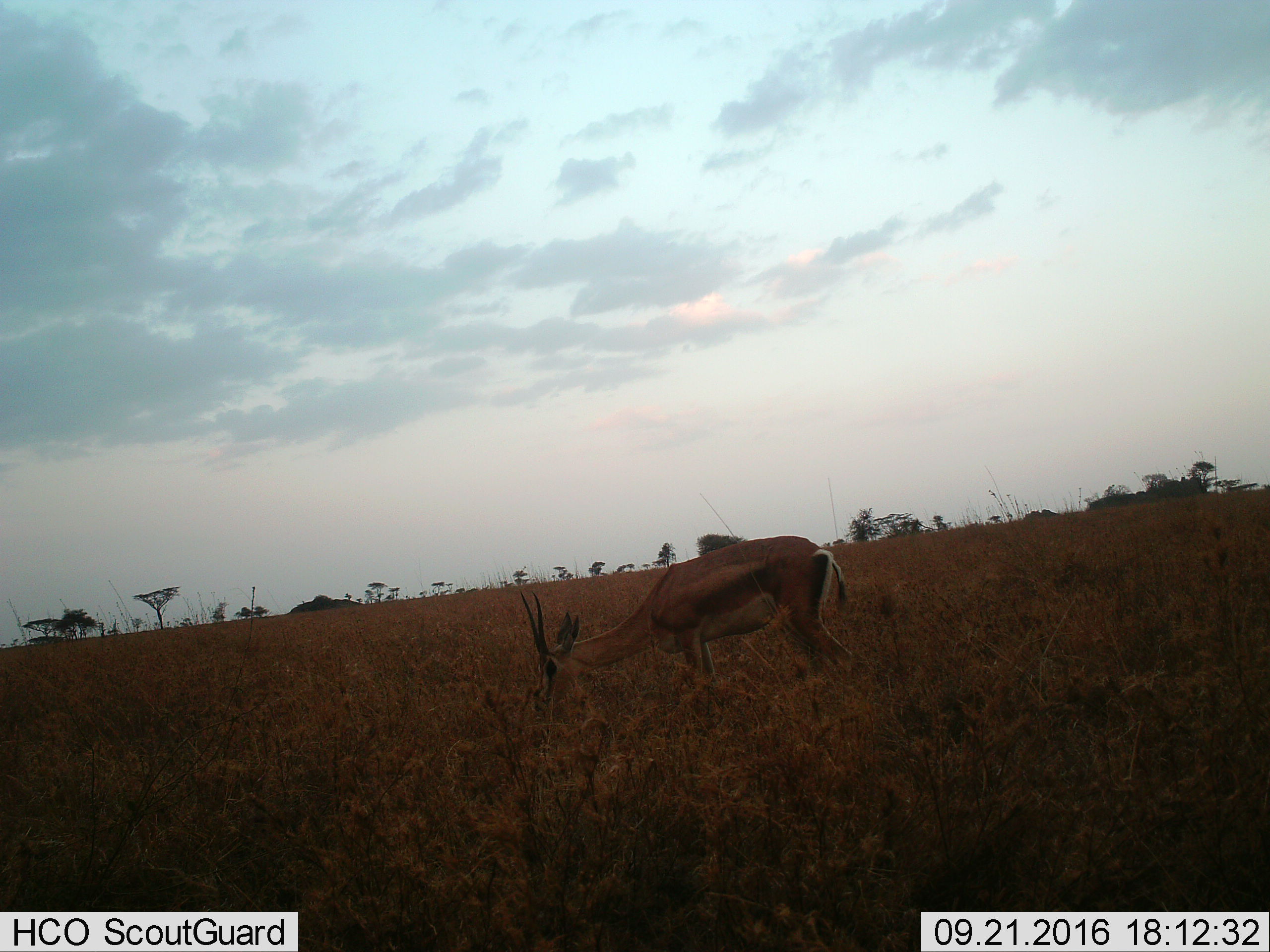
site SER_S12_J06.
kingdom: Animalia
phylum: Chordata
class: Mammalia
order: Artiodactyla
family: Bovidae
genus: Nanger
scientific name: Nanger granti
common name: grant's gazelle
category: gazellegrants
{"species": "gazellegrants (grant's gazelle) (Nanger granti)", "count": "1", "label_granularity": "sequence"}